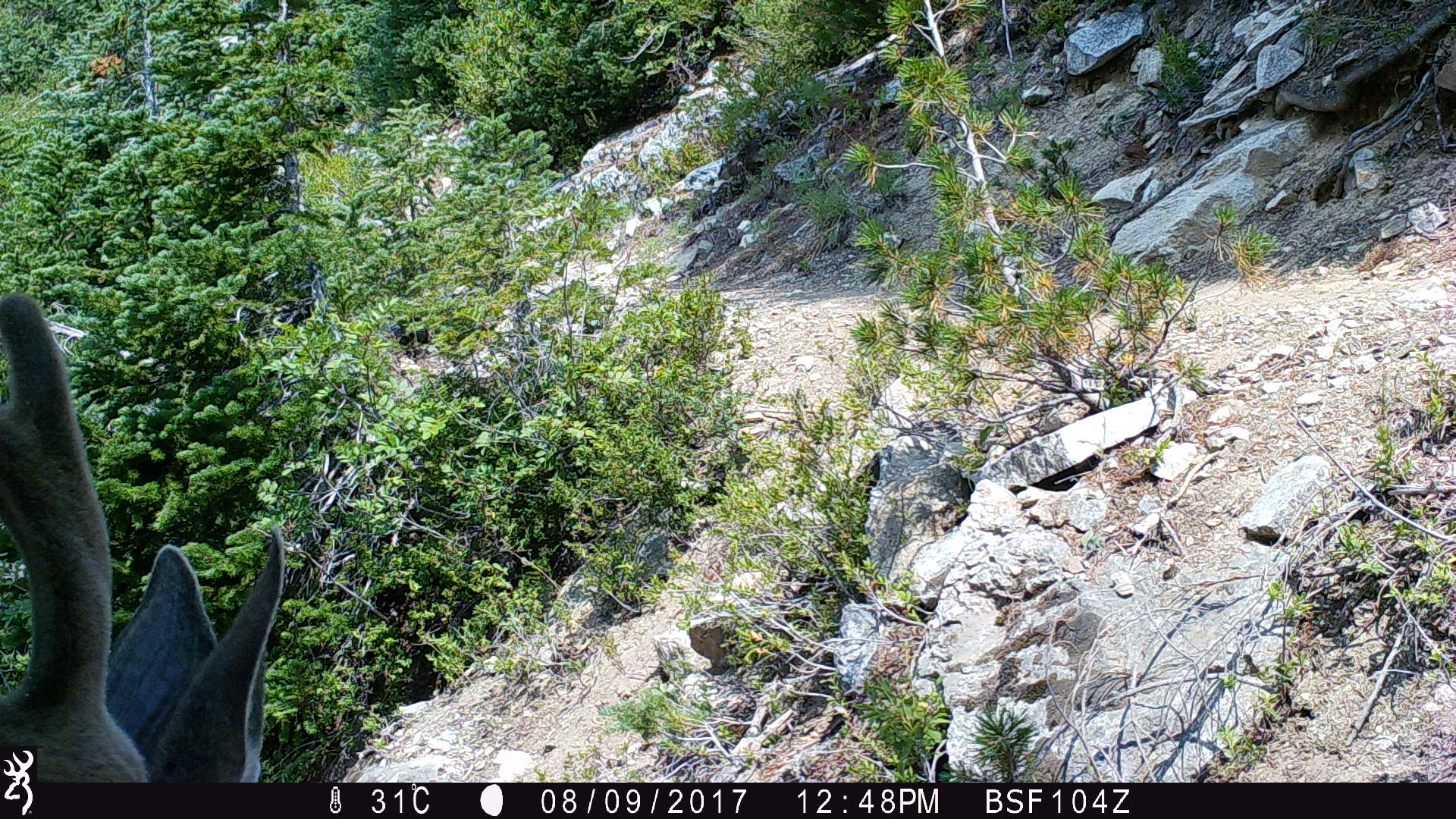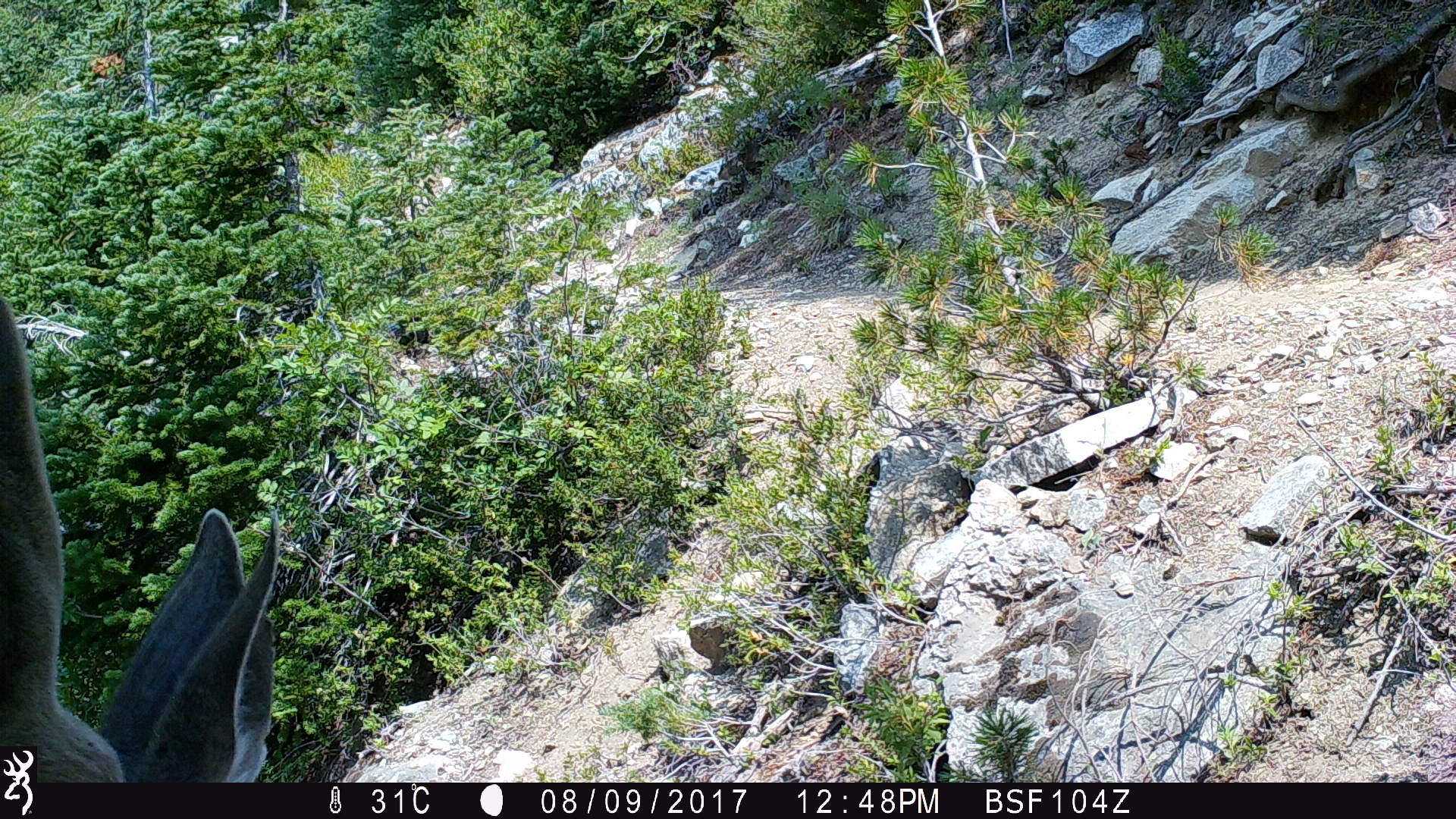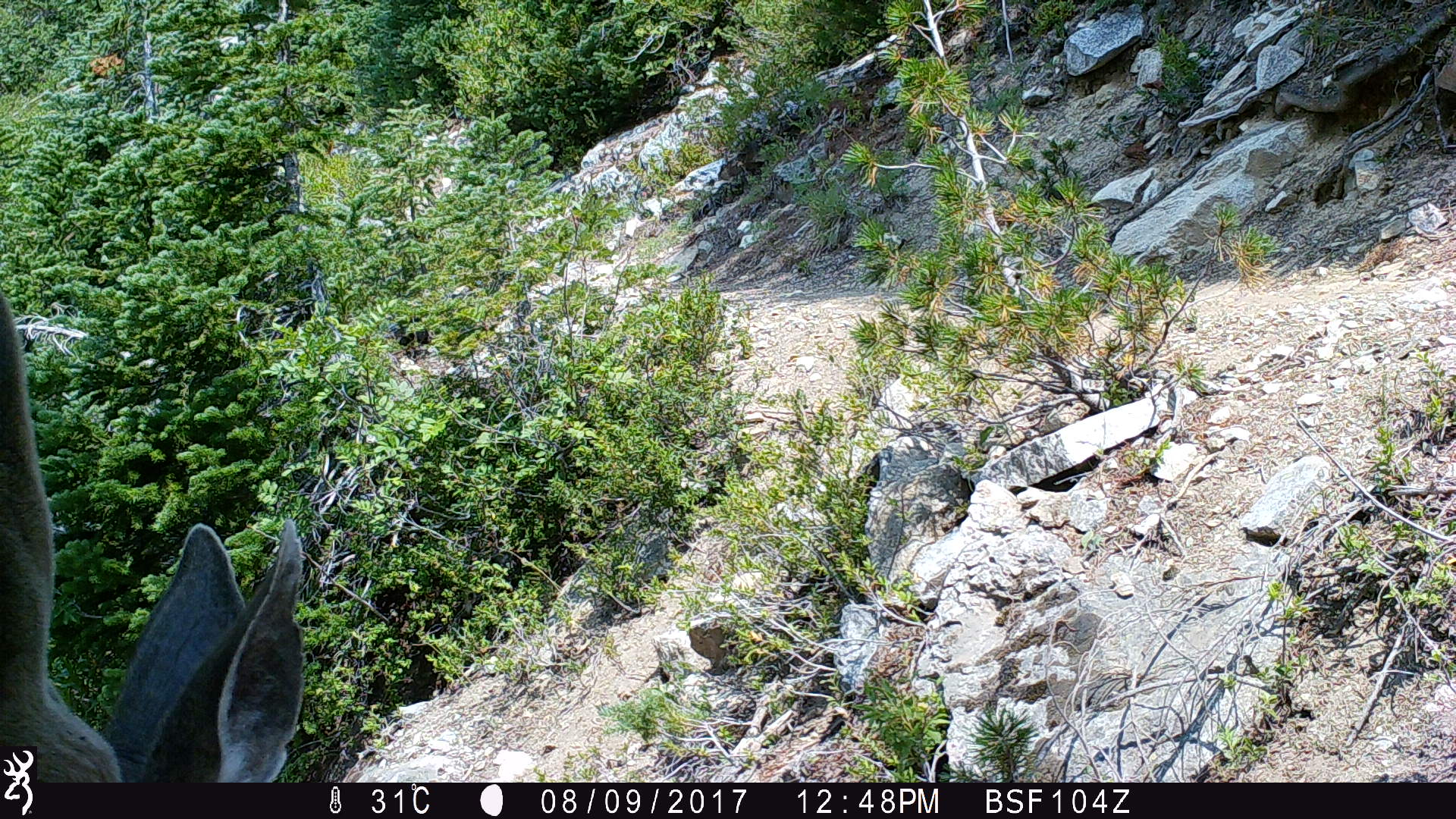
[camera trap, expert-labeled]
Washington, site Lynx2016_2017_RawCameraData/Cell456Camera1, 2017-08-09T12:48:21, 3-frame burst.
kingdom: Animalia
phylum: Chordata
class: Mammalia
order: Artiodactyla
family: Cervidae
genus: Odocoileus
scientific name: Odocoileus hemionus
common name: mule deer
Odocoileus hemionus (mule deer). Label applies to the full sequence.